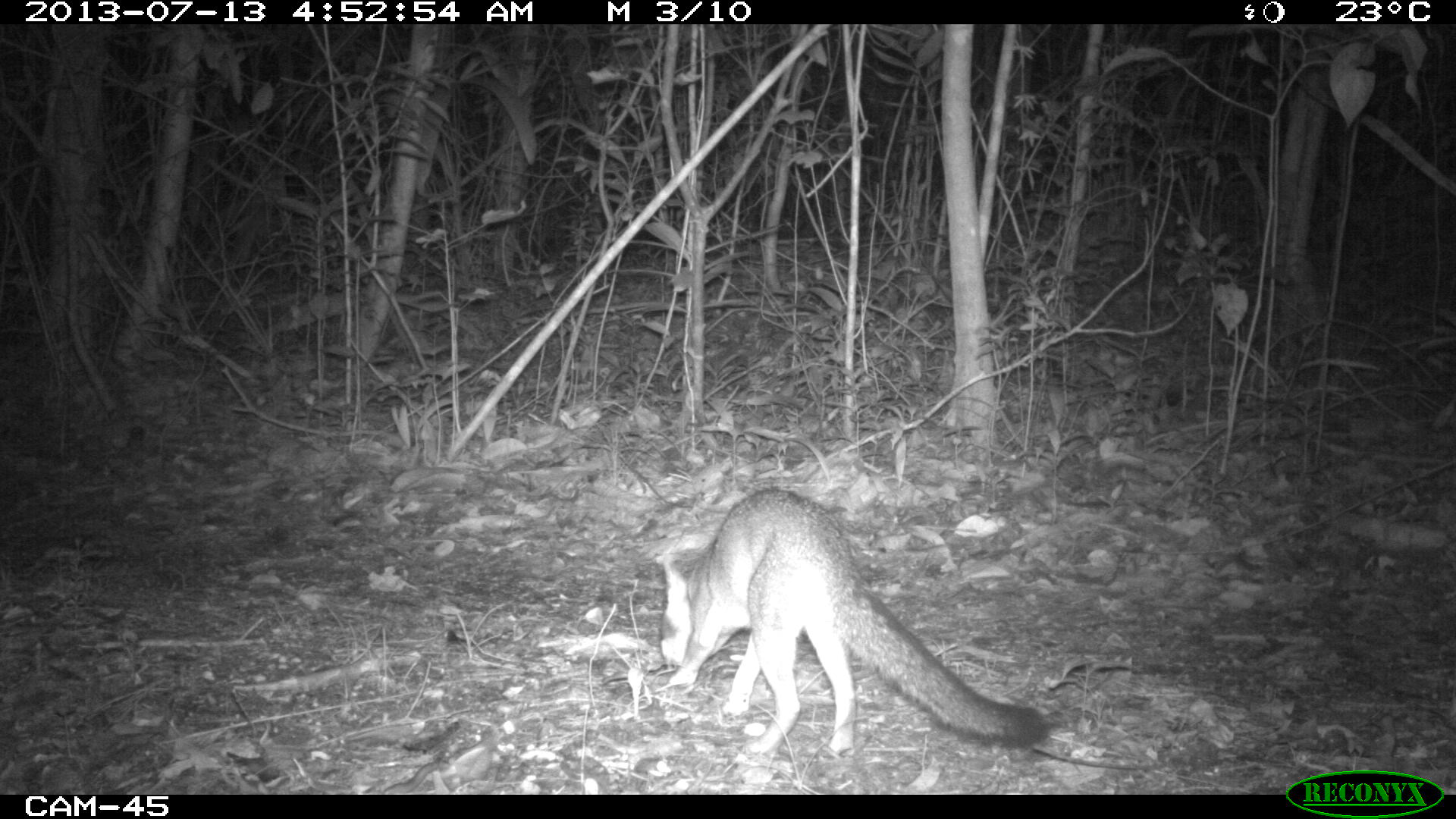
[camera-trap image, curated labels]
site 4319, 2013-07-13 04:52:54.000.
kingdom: Animalia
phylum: Chordata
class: Mammalia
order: Carnivora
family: Canidae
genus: Urocyon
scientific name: Urocyon cinereoargenteus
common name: gray fox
Urocyon cinereoargenteus (gray fox), count 1.